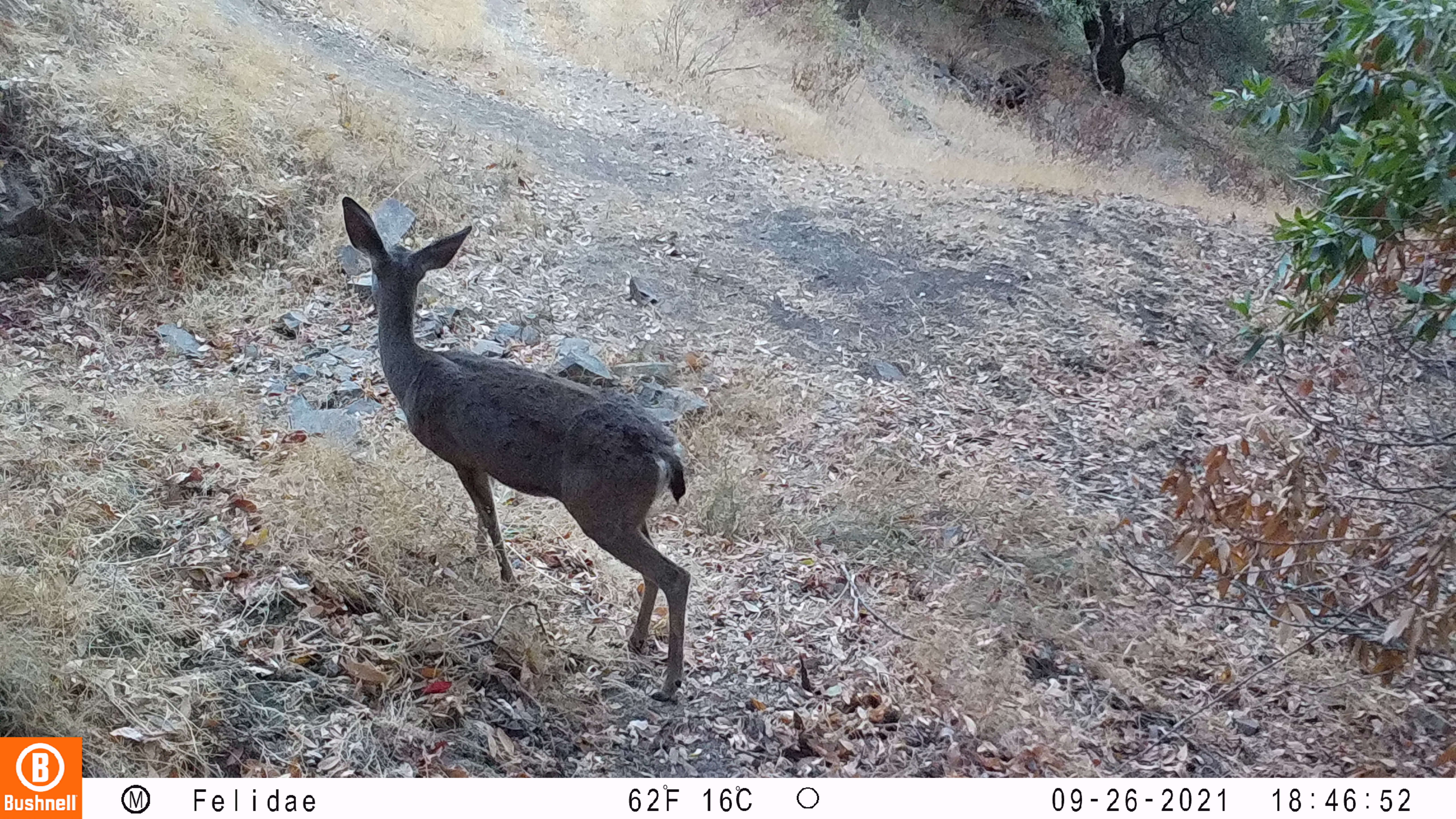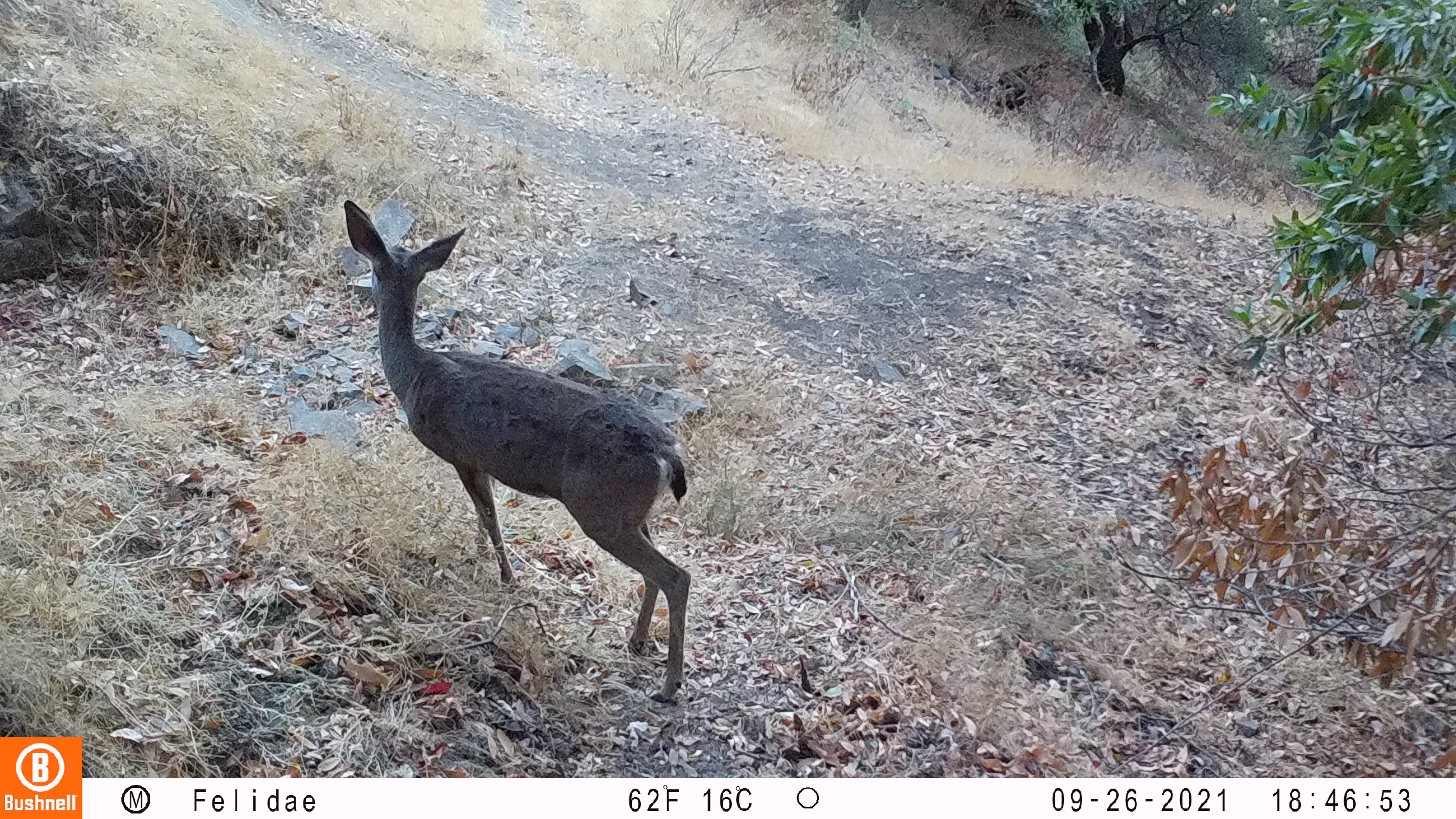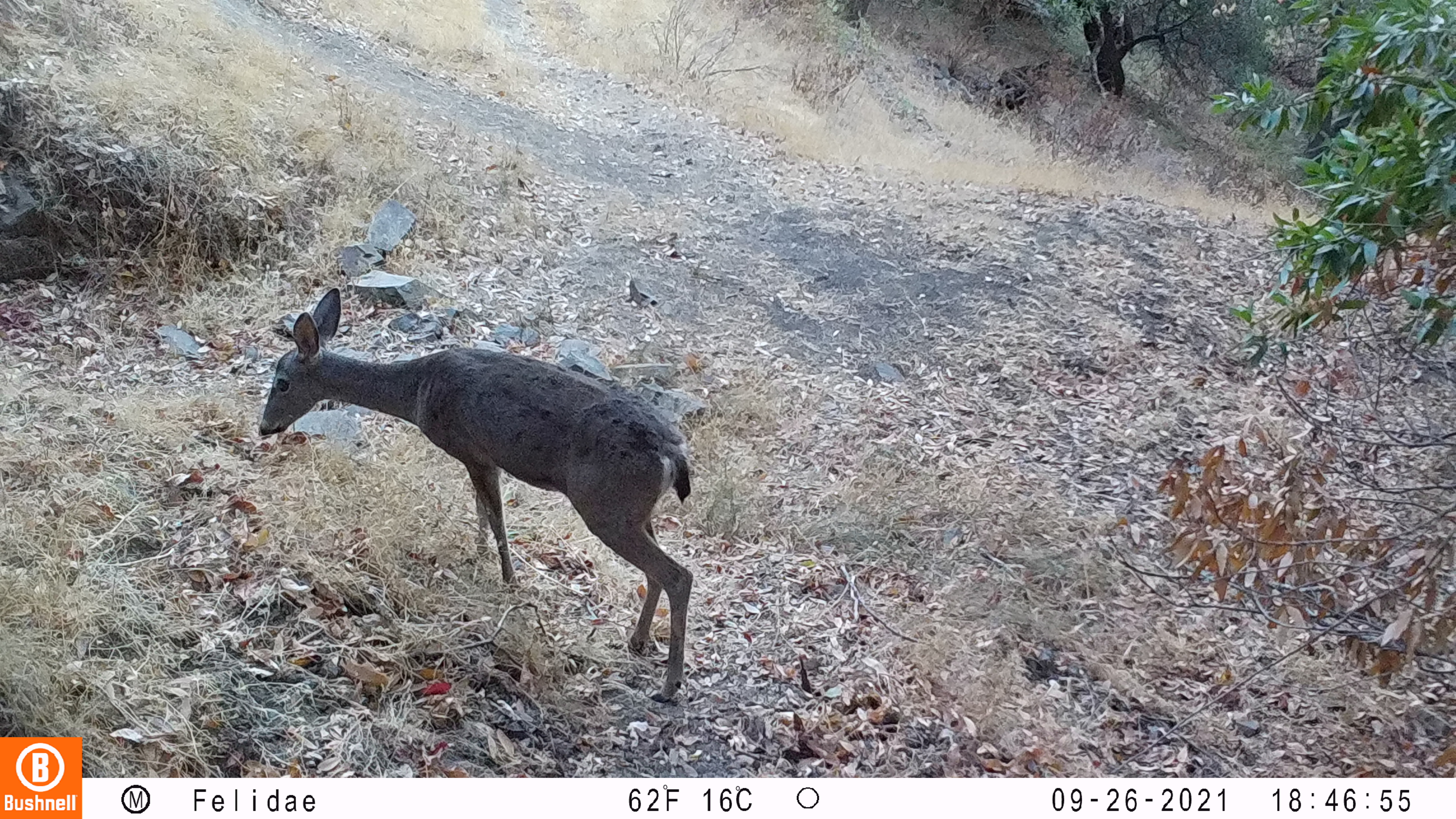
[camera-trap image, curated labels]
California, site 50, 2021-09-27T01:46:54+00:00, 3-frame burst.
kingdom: Animalia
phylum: Chordata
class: Mammalia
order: Artiodactyla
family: Cervidae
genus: Odocoileus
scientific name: Odocoileus hemionus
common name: mule deer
Mule deer (Odocoileus hemionus).